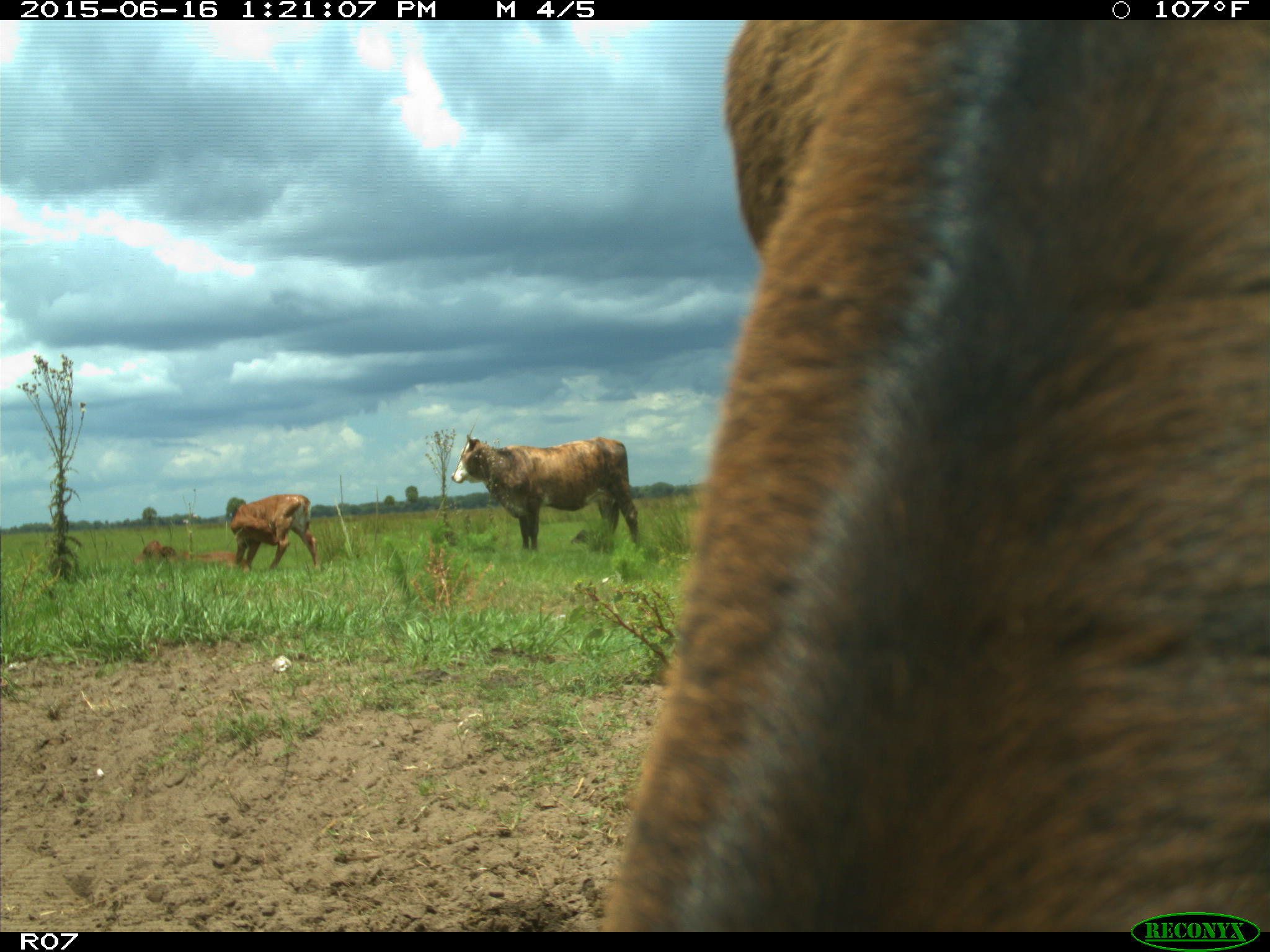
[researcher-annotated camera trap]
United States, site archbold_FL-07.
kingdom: Animalia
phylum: Chordata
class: Mammalia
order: Artiodactyla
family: Bovidae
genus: Bos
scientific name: Bos taurus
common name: domestic cow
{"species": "Bos taurus (domestic cow)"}